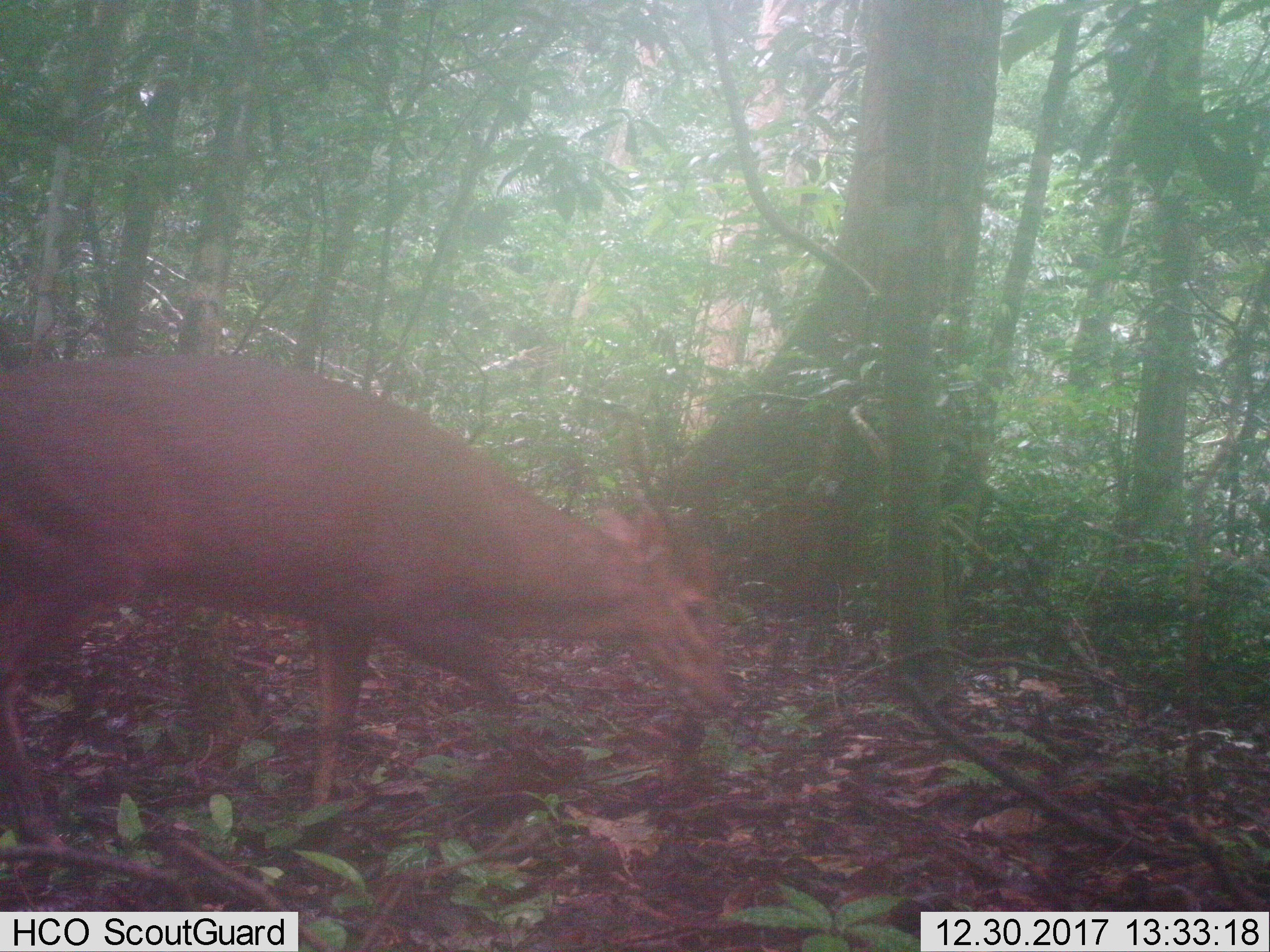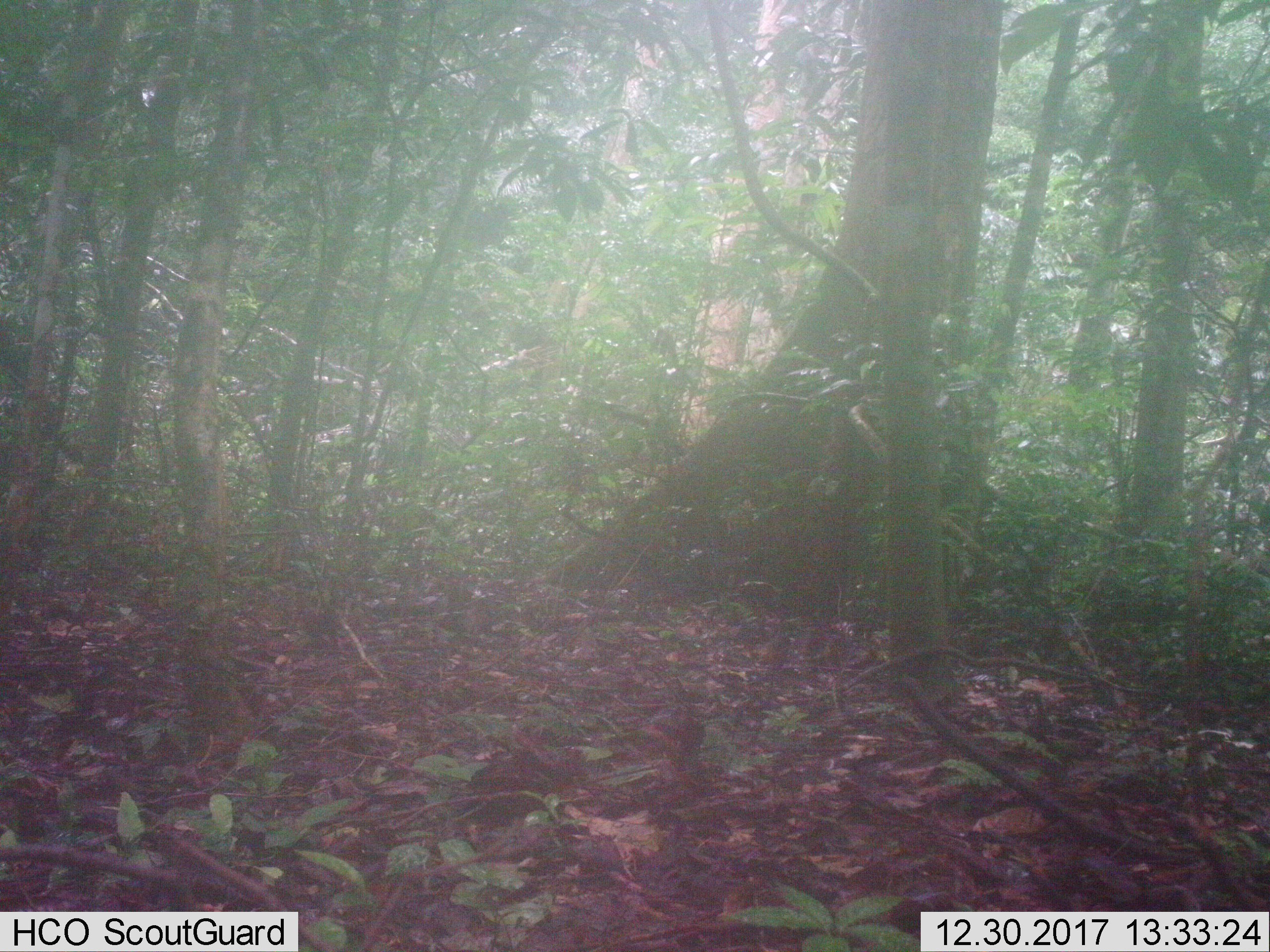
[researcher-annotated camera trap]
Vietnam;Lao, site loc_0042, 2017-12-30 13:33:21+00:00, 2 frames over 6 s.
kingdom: Animalia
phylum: Chordata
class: Mammalia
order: Artiodactyla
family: Cervidae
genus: Muntiacus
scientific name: Muntiacus vuquangensis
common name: large-antlered muntjac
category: large antlered muntjac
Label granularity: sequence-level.